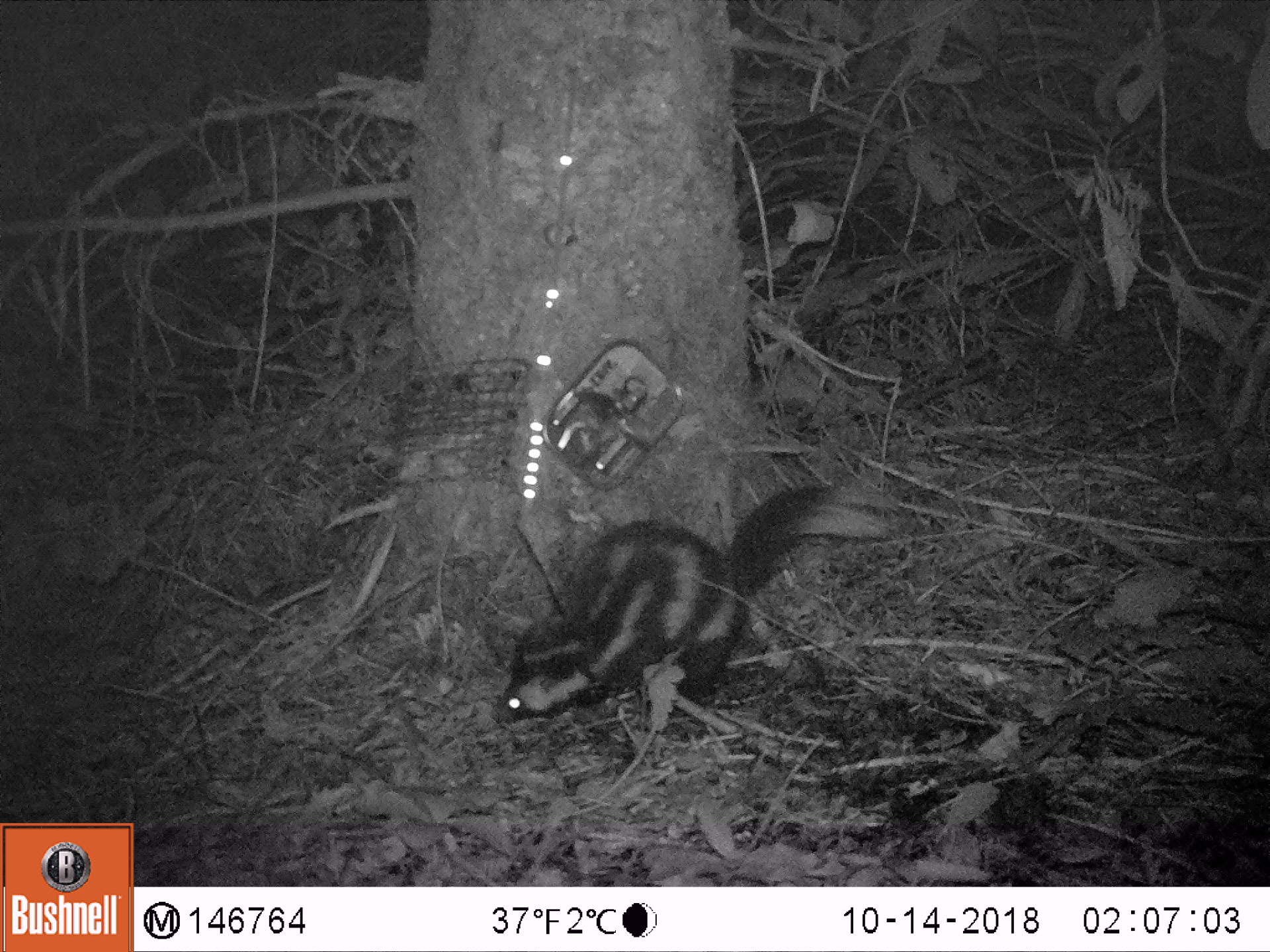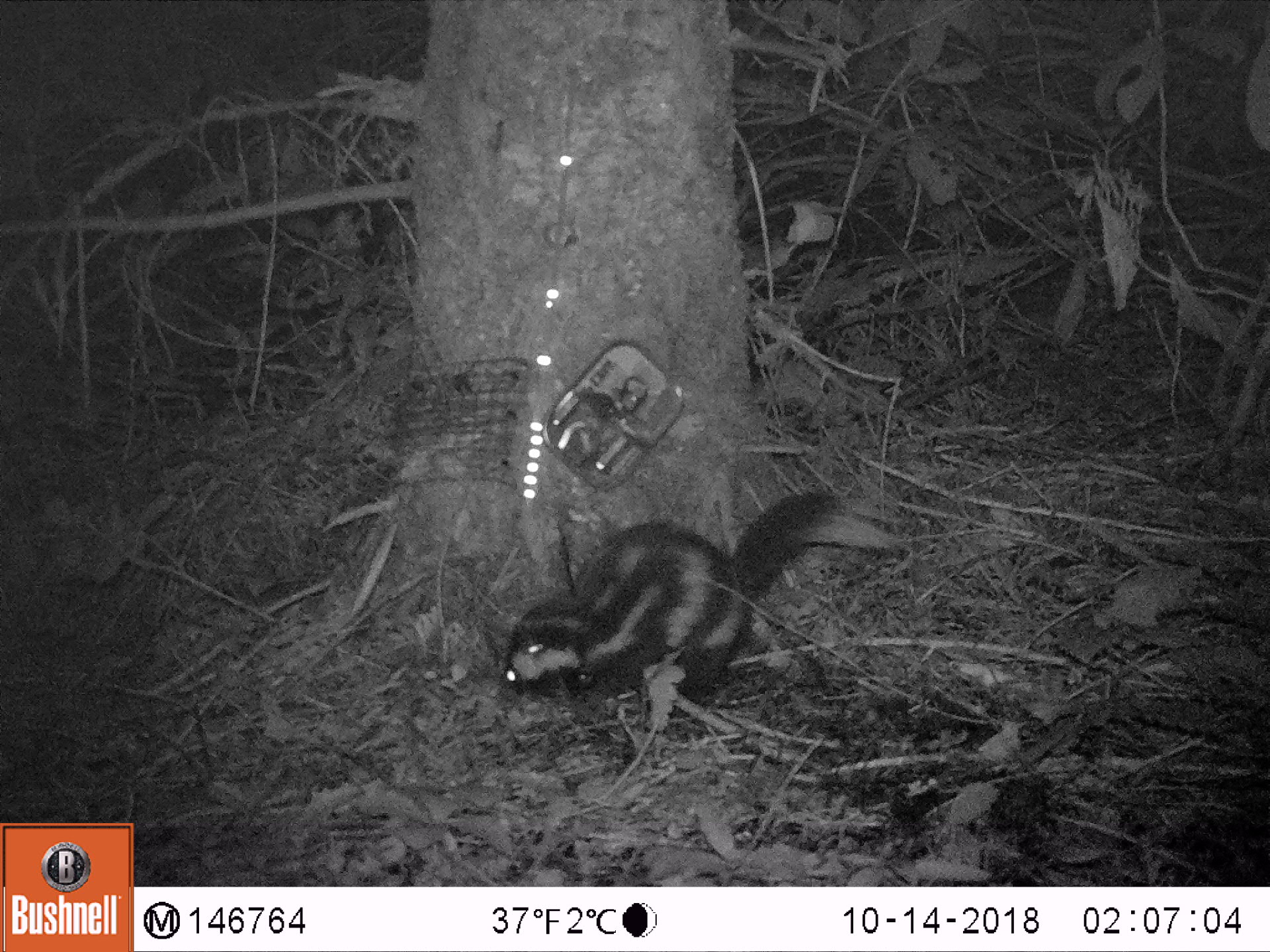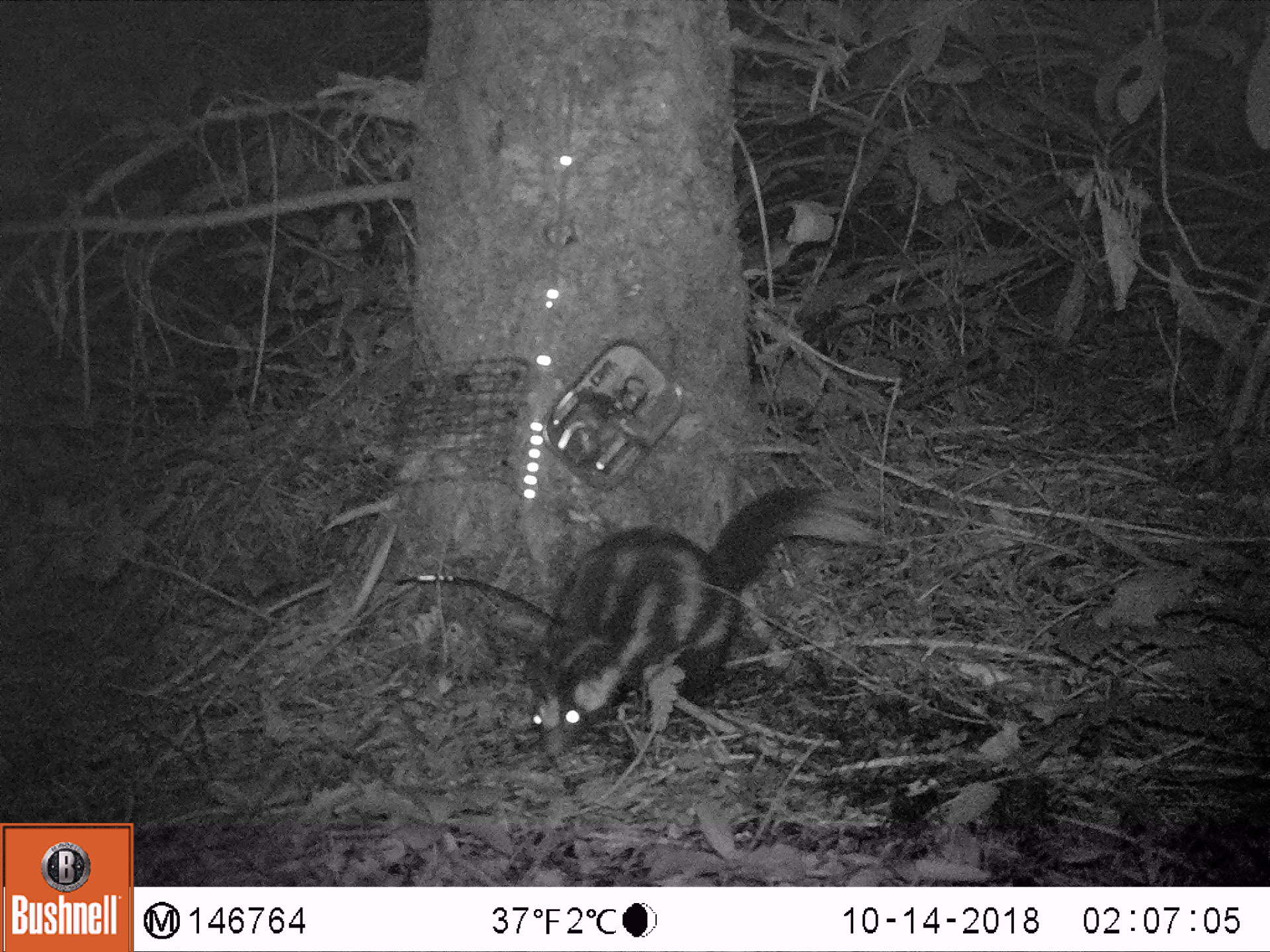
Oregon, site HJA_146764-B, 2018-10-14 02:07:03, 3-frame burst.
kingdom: Animalia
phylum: Chordata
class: Mammalia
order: Carnivora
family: Mephitidae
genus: Spilogale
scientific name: Spilogale gracilis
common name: western spotted skunk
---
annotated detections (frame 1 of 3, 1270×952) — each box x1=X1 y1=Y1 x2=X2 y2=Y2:
western spotted skunk: x1=449 y1=457 x2=914 y2=743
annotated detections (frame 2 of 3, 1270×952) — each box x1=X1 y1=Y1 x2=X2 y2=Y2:
western spotted skunk: x1=493 y1=467 x2=919 y2=711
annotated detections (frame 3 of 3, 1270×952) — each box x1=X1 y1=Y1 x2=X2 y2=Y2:
western spotted skunk: x1=497 y1=469 x2=922 y2=762